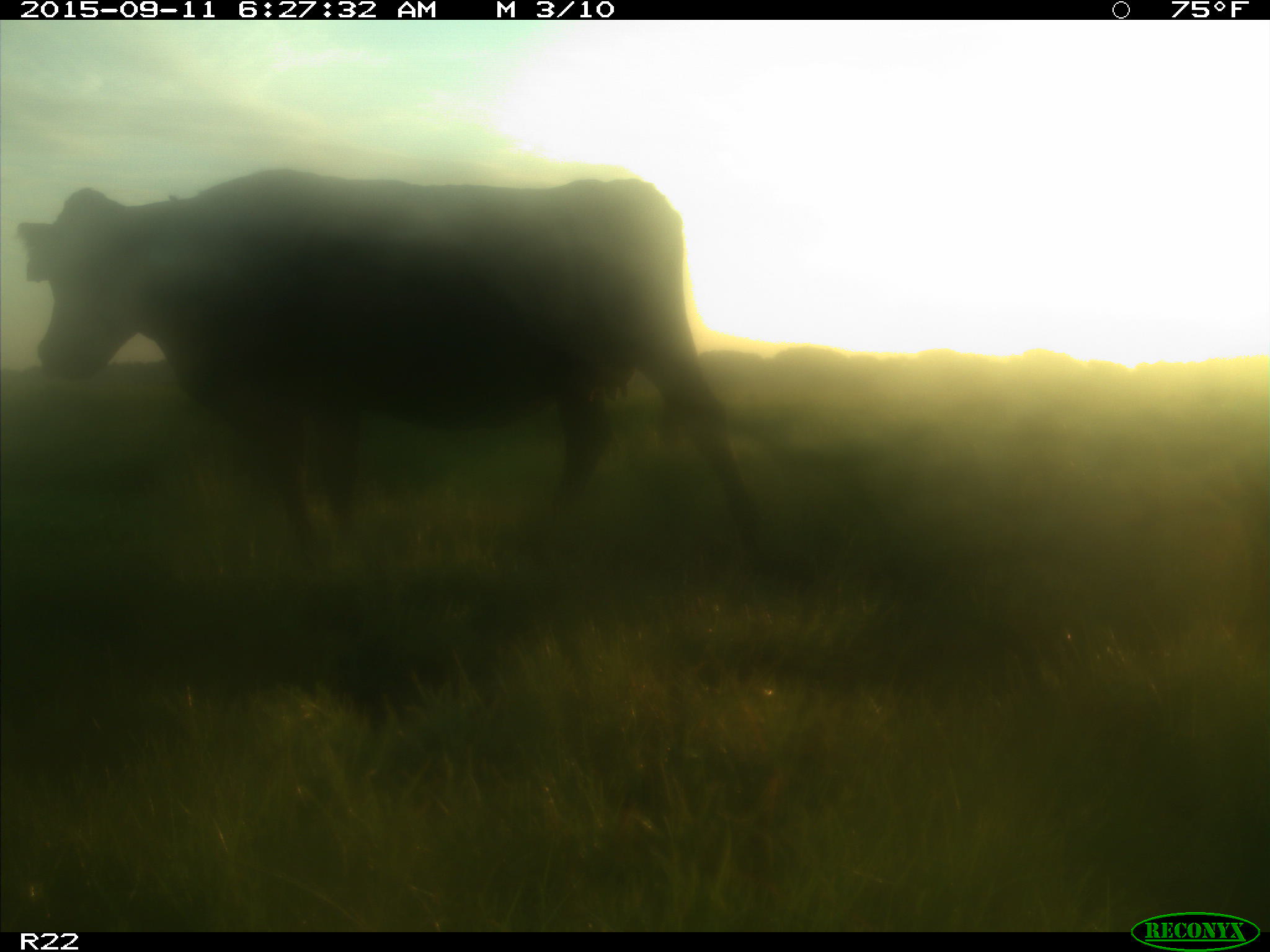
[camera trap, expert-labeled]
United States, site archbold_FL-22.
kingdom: Animalia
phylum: Chordata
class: Mammalia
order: Artiodactyla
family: Bovidae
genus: Bos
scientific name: Bos taurus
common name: domestic cow